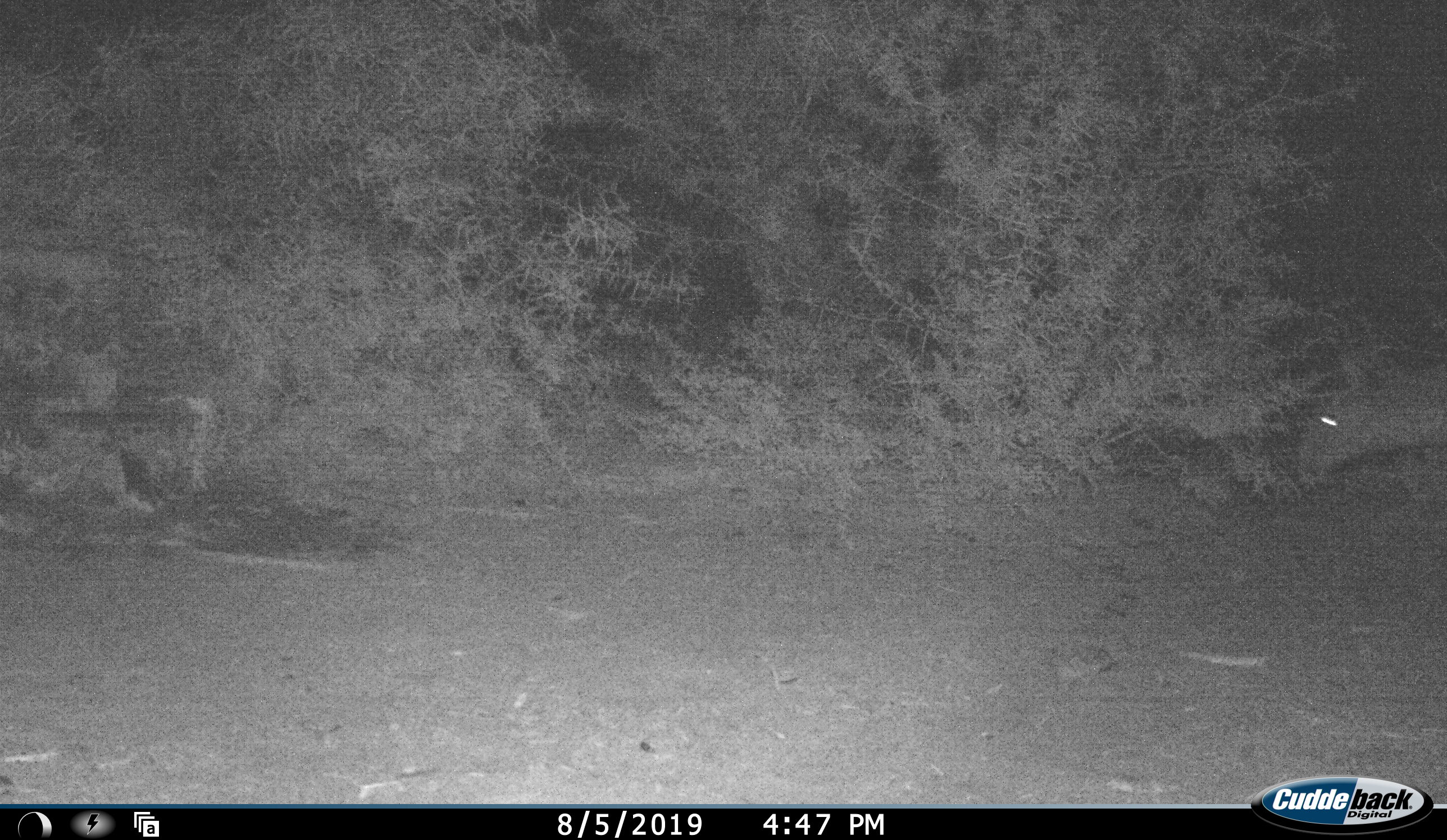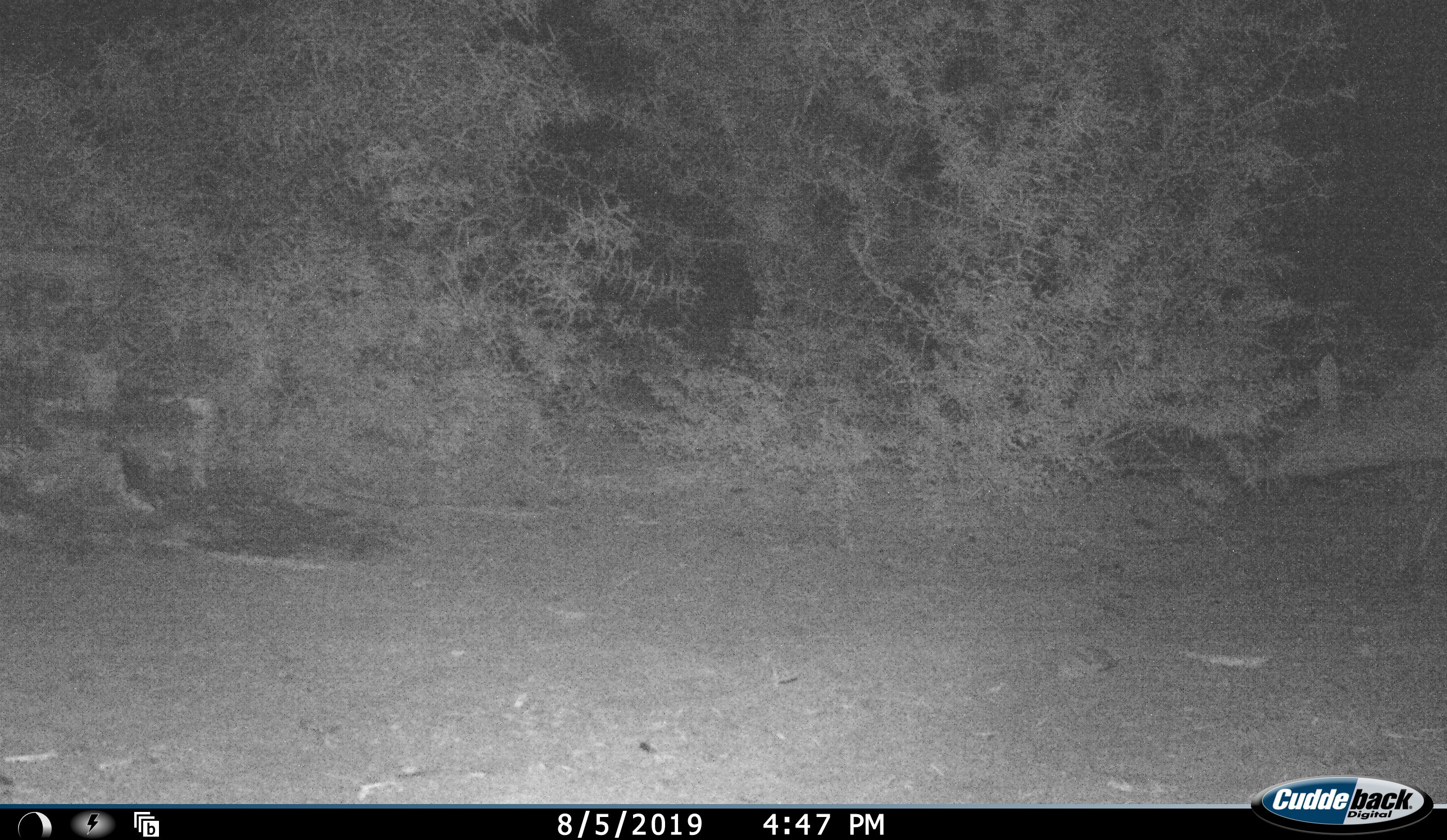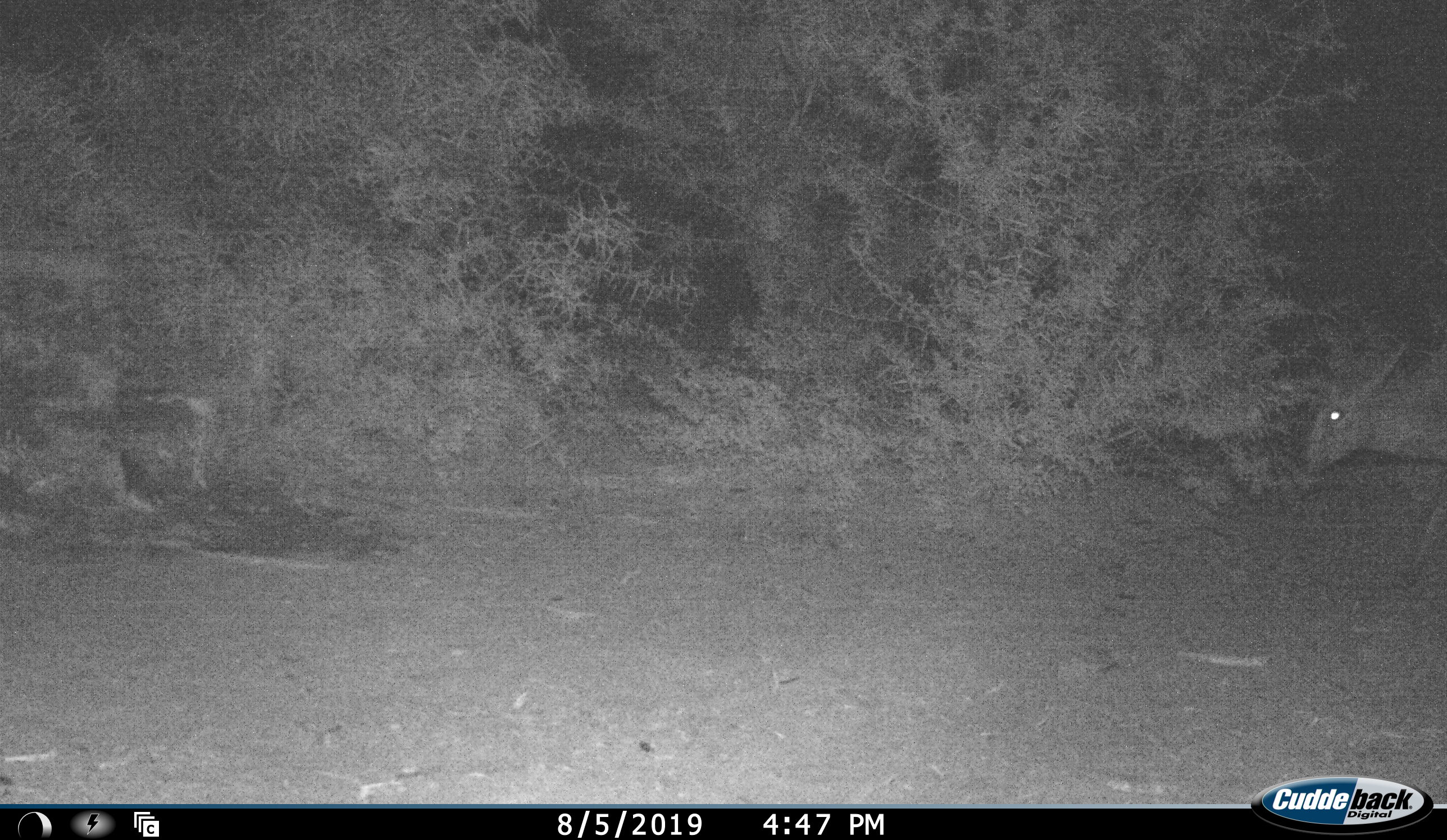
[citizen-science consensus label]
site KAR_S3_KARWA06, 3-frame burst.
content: unidentified animal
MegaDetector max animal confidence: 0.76